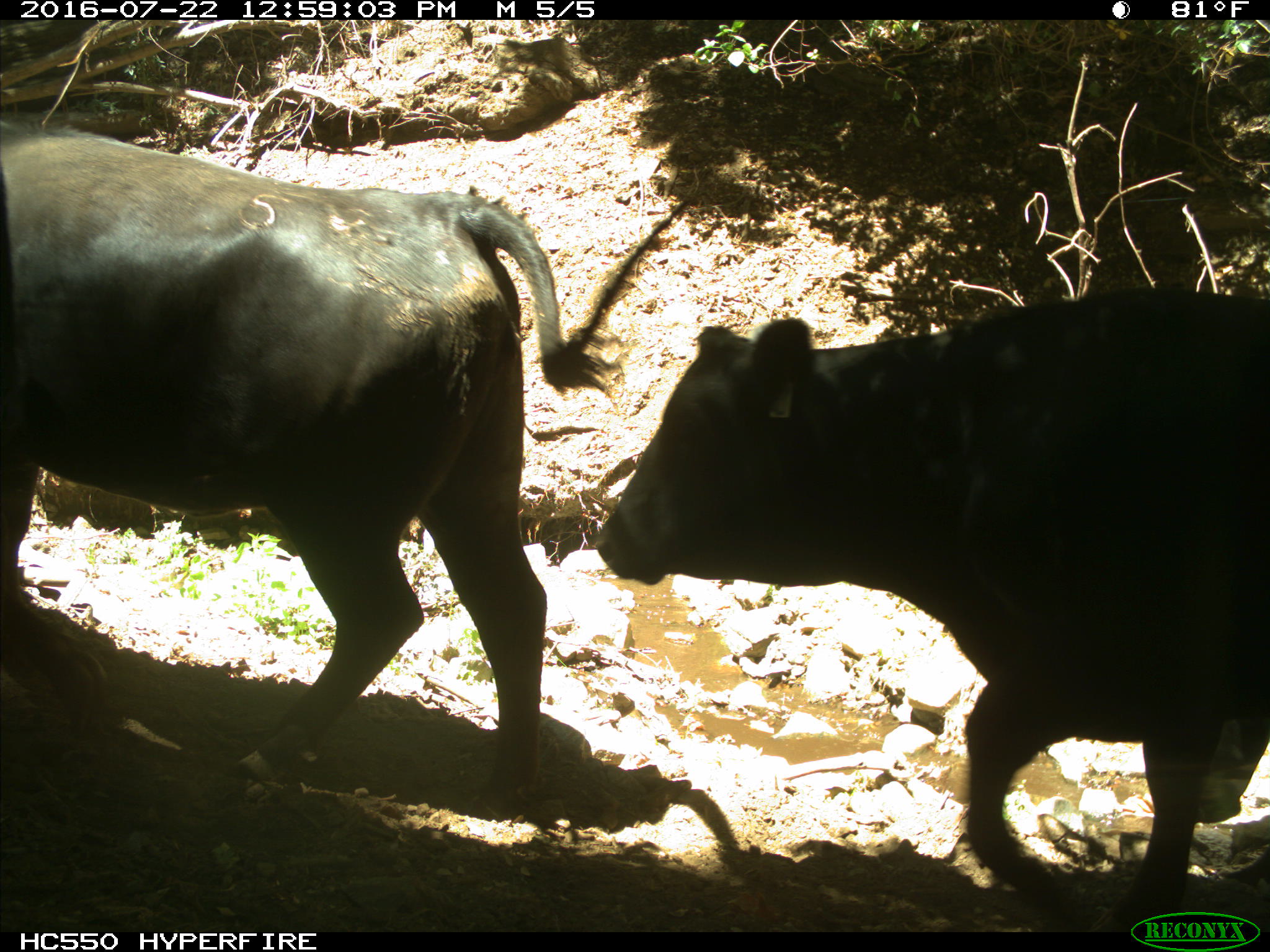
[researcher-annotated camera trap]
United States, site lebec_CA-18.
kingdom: Animalia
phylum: Chordata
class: Mammalia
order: Artiodactyla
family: Bovidae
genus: Bos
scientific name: Bos taurus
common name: domestic cow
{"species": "Bos taurus (domestic cow)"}